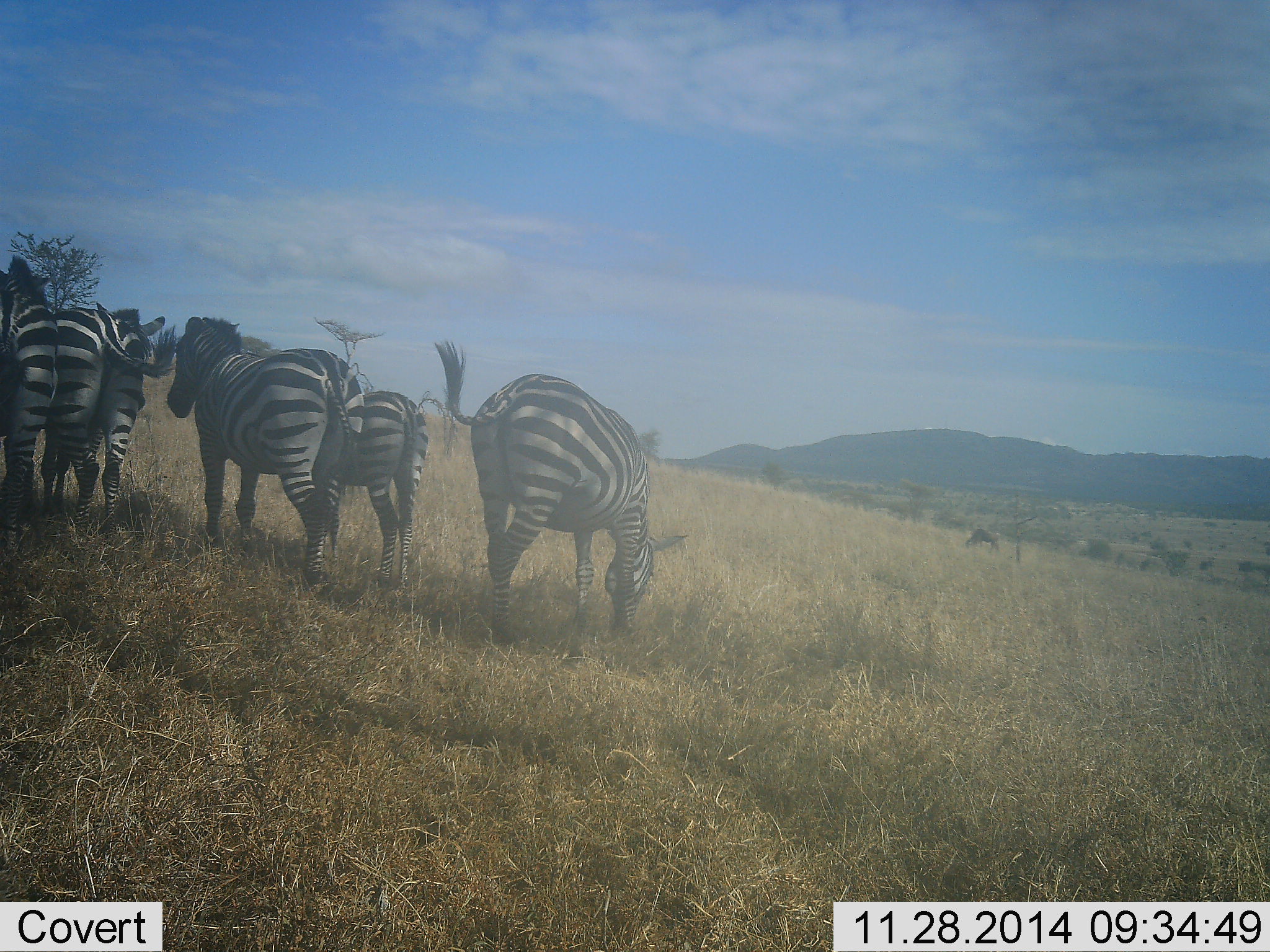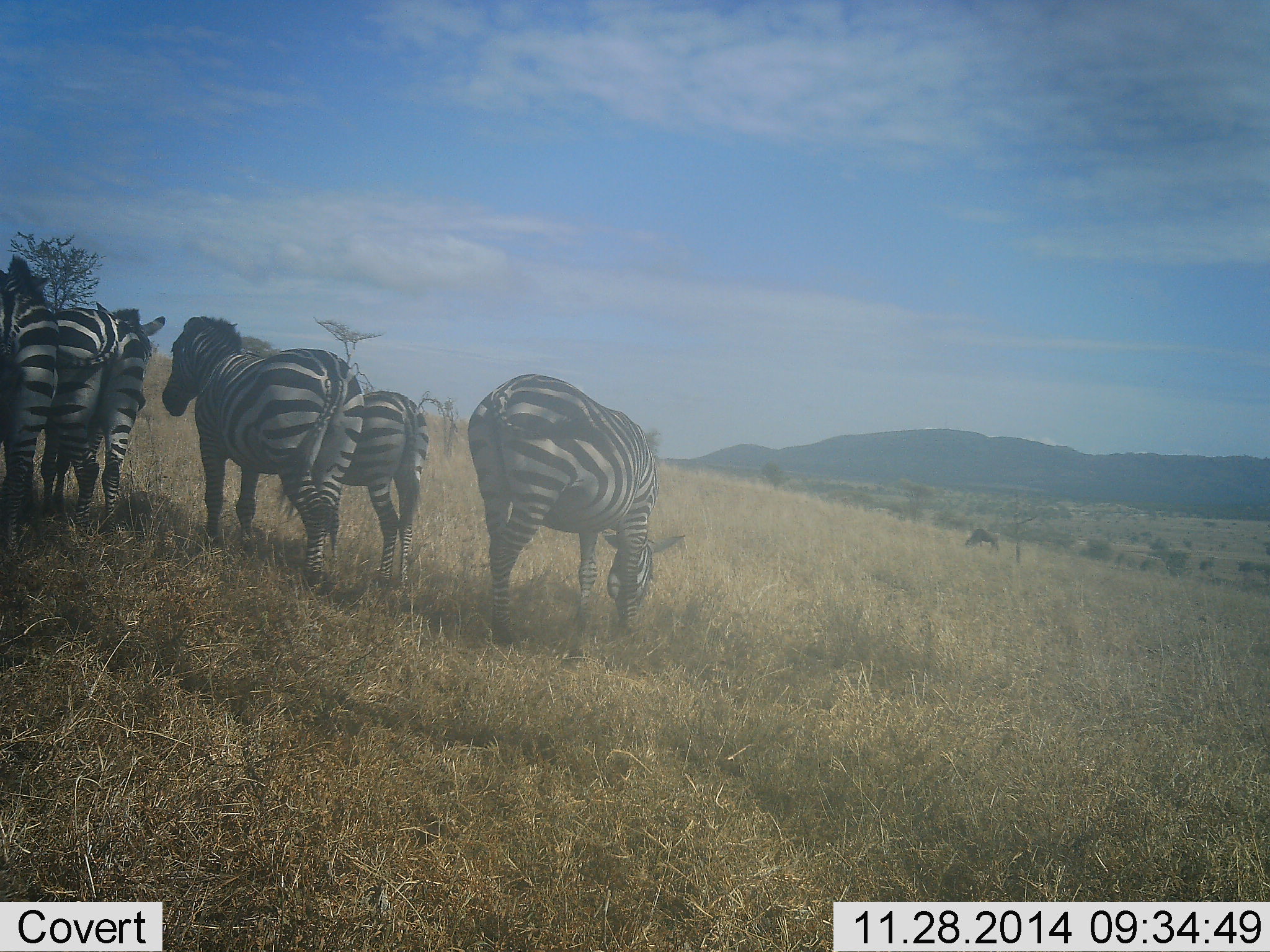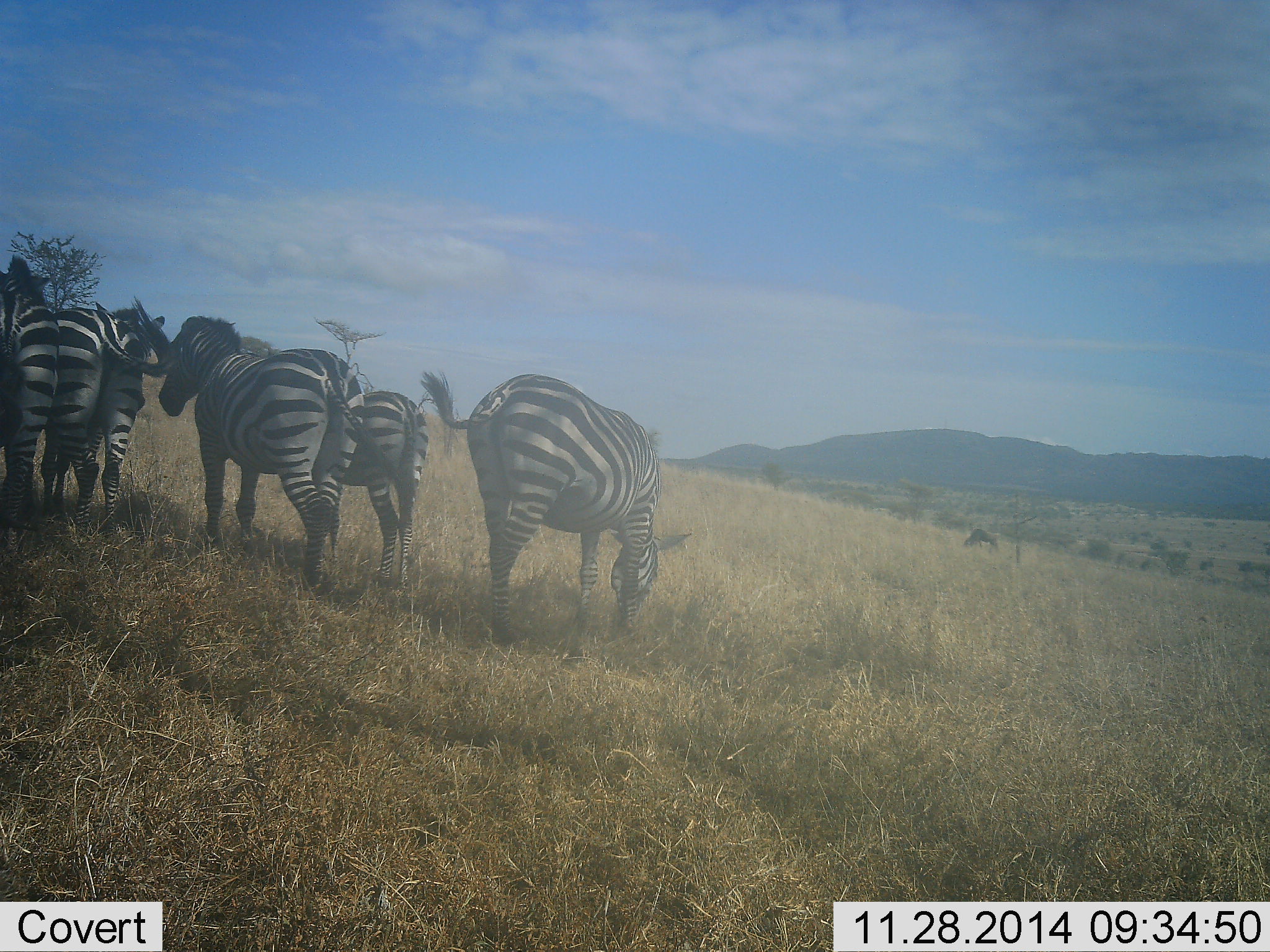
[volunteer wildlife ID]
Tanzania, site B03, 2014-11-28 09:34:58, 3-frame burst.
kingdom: Animalia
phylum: Chordata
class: Mammalia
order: Perissodactyla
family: Equidae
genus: Equus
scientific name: Equus quagga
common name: plains zebra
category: zebra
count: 5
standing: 75%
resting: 0%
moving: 0%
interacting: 8%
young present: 8%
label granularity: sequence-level